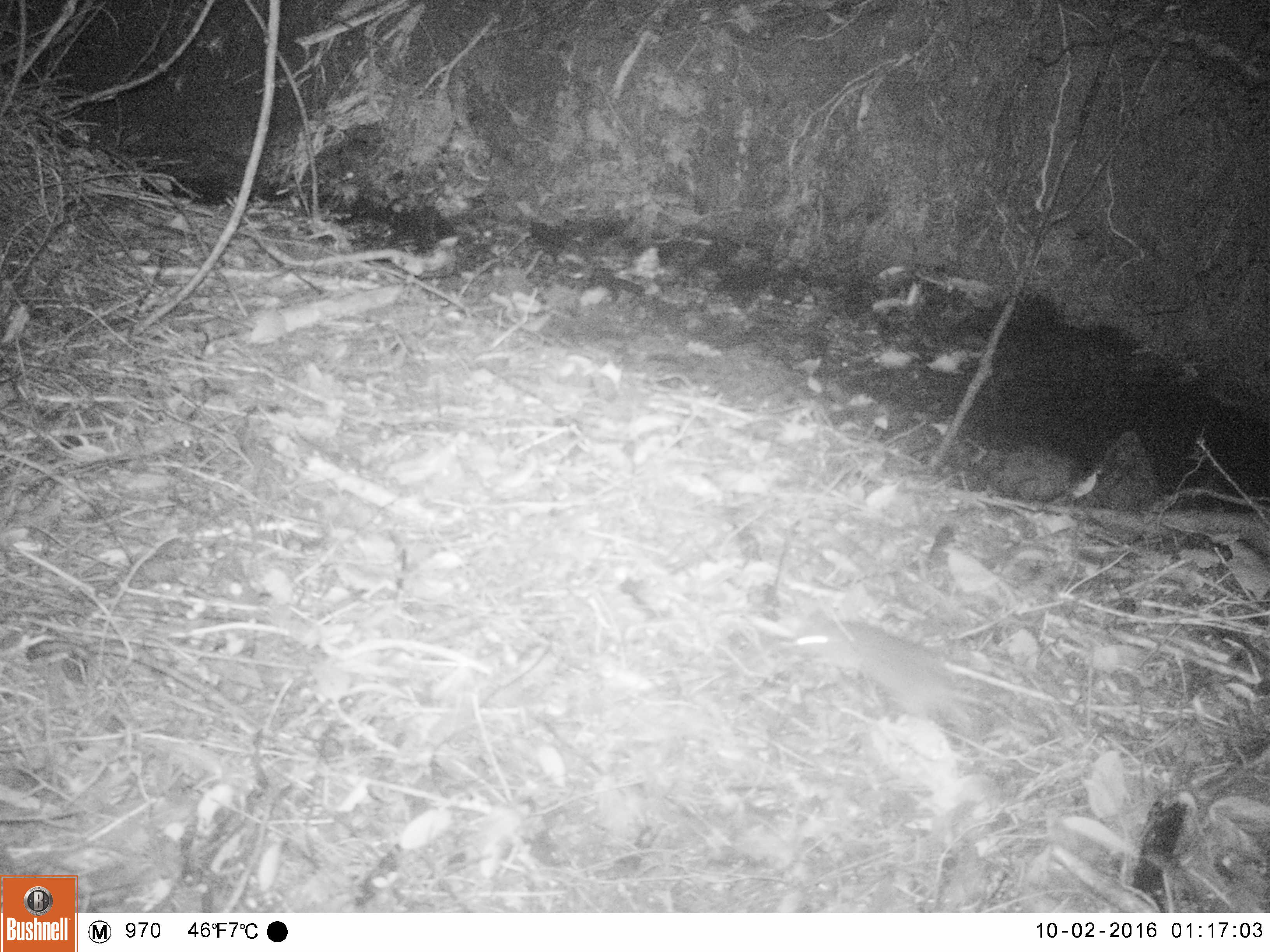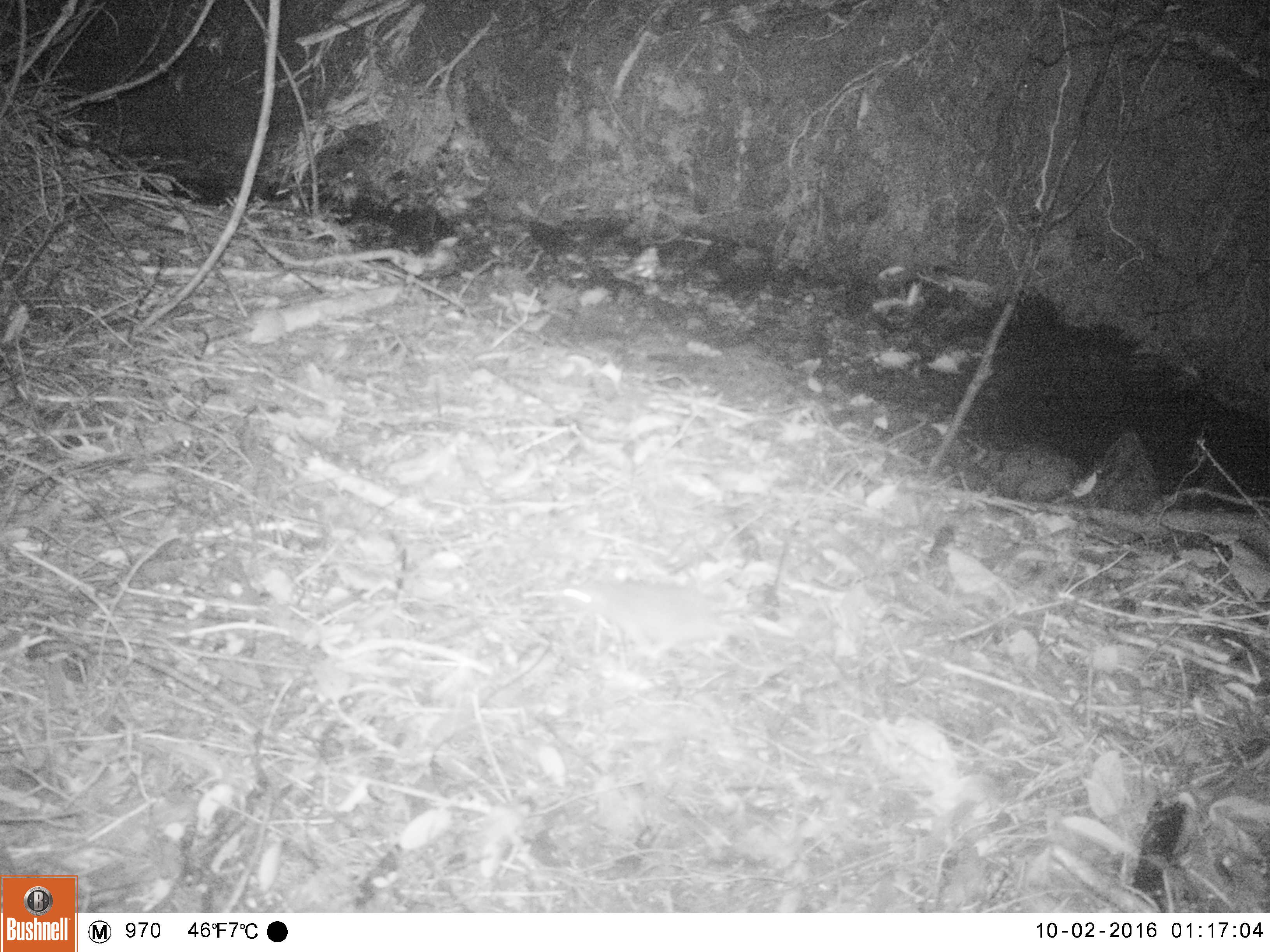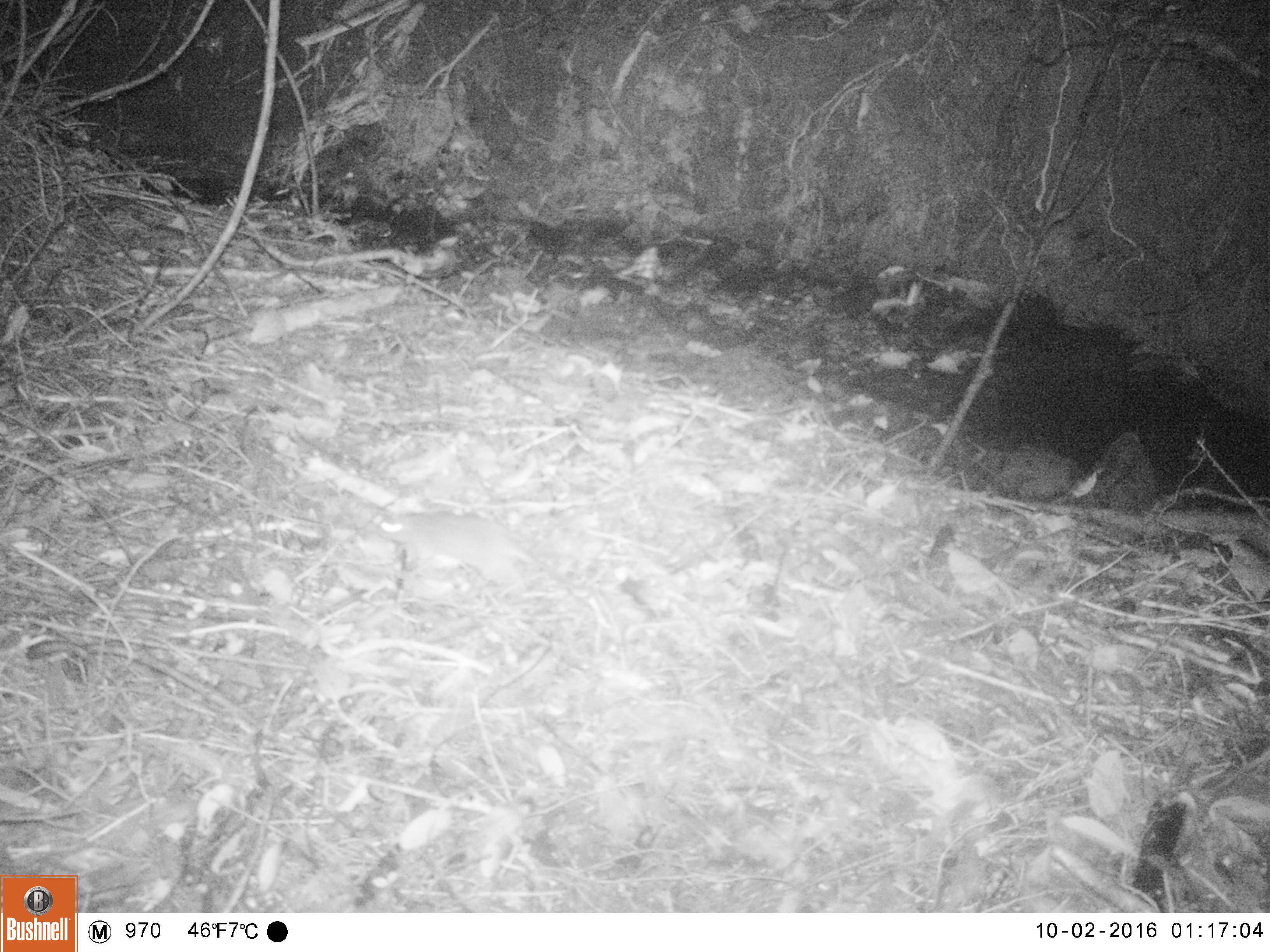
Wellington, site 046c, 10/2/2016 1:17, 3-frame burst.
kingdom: Animalia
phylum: Chordata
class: Mammalia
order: Rodentia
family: Muridae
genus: Rattus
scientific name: Rattus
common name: rat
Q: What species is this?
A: Rat (Rattus).